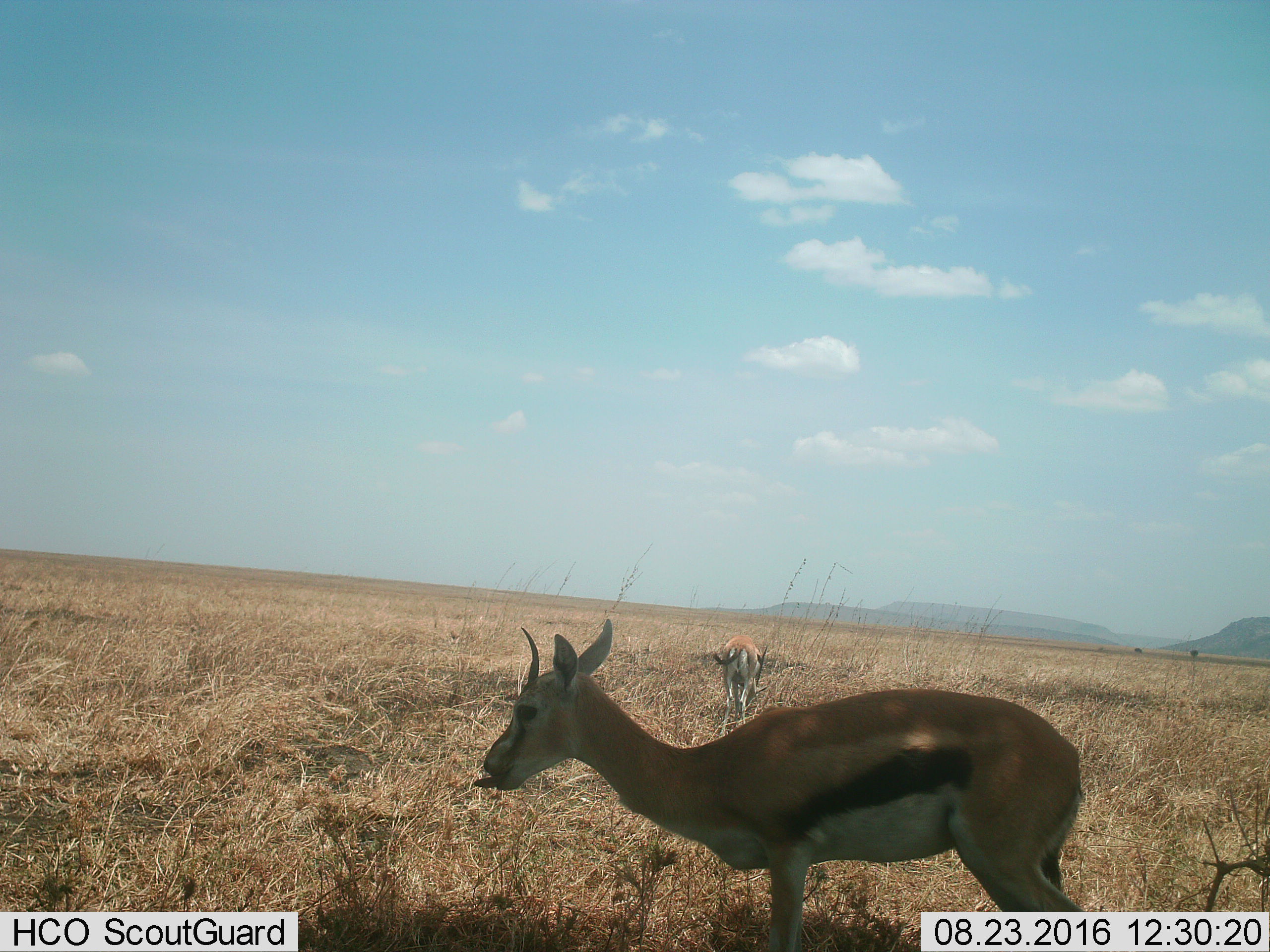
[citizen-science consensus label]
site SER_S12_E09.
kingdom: Animalia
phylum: Chordata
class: Mammalia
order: Artiodactyla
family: Bovidae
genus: Eudorcas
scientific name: Eudorcas thomsonii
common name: thomson's gazelle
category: gazellethomsons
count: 2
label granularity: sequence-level